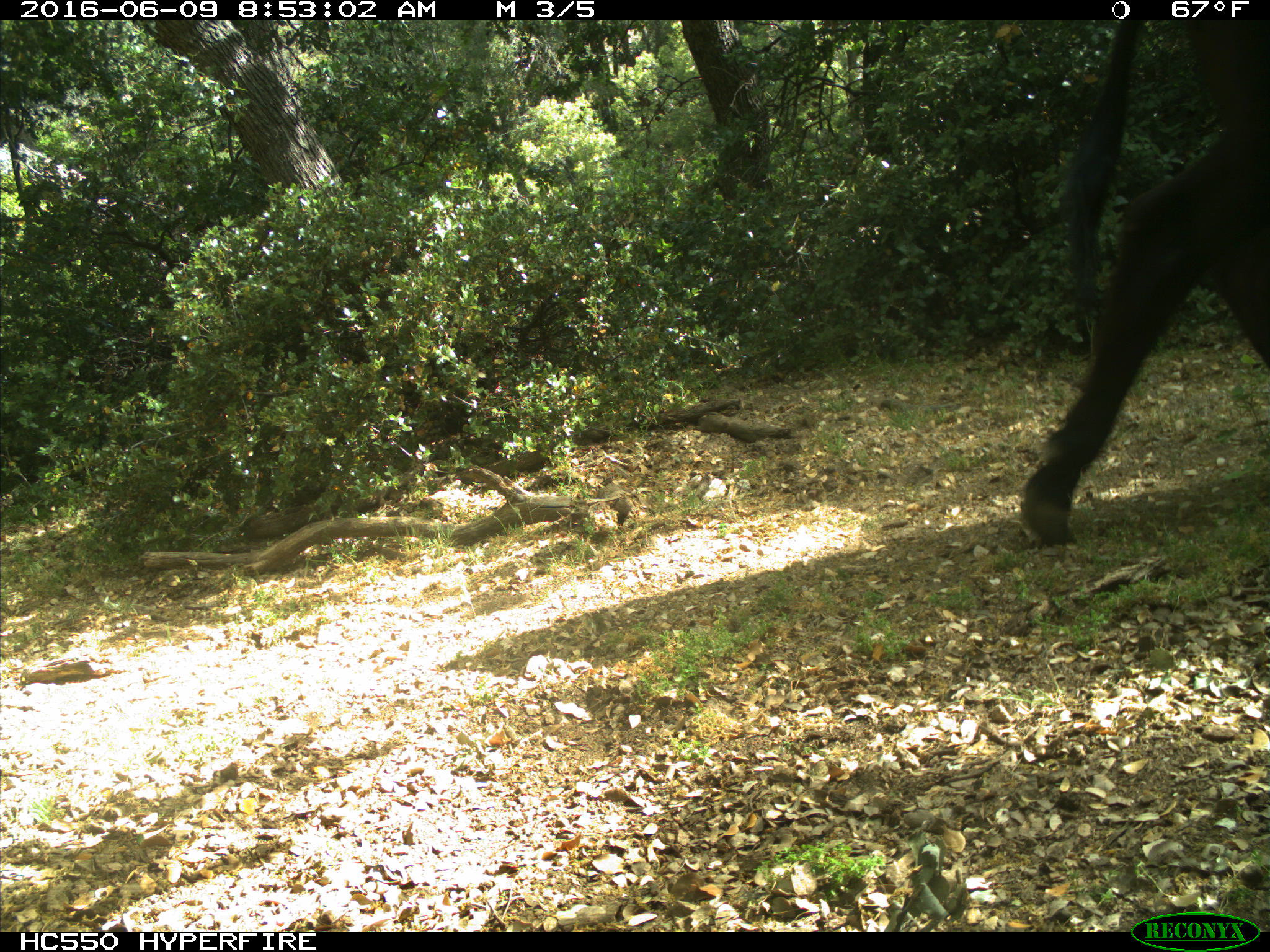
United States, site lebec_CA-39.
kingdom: Animalia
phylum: Chordata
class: Mammalia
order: Artiodactyla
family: Bovidae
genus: Bos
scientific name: Bos taurus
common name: domestic cow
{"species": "Bos taurus (domestic cow)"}